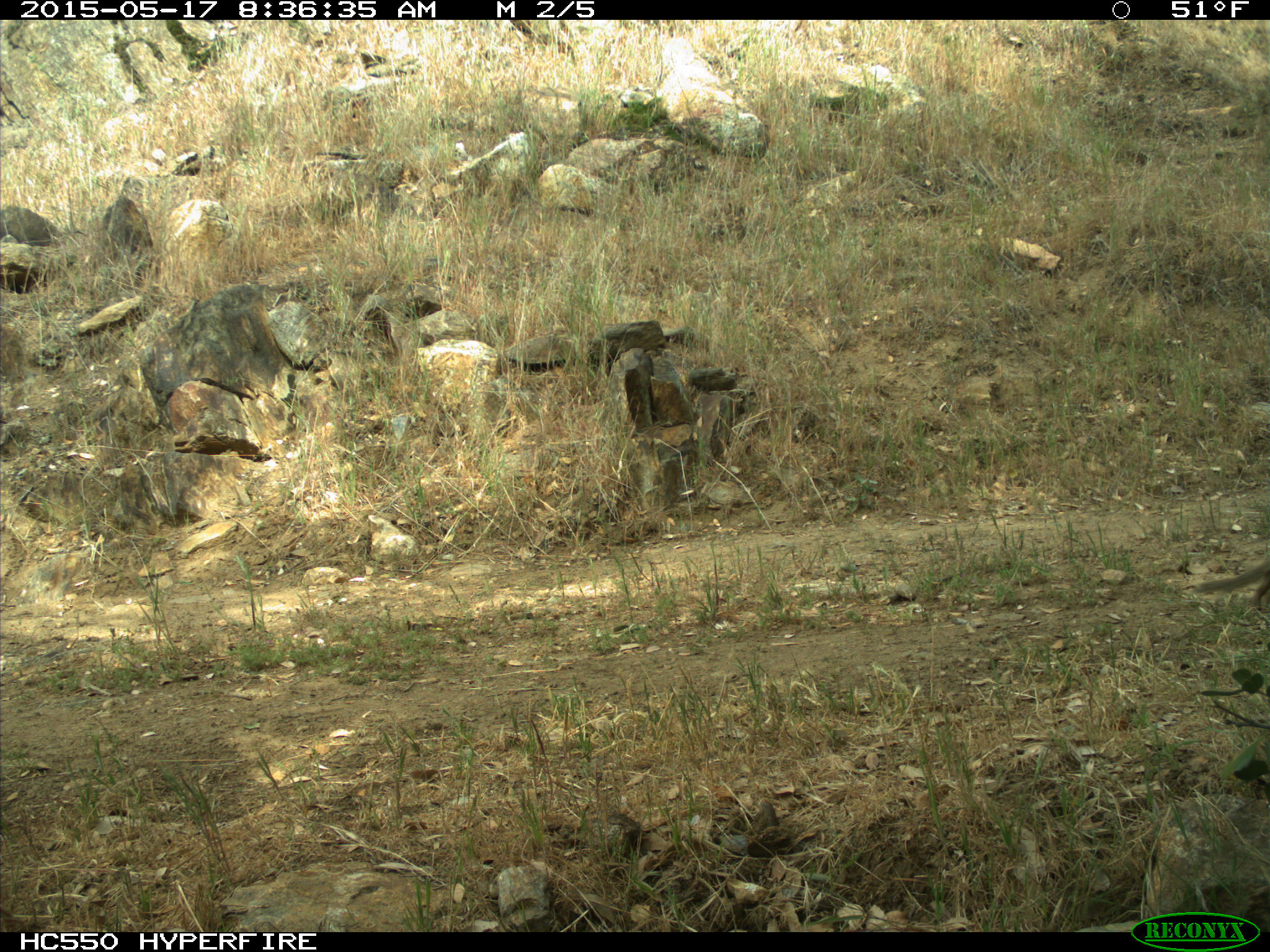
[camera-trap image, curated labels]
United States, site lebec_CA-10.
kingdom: Animalia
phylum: Chordata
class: Mammalia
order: Rodentia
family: Sciuridae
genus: Otospermophilus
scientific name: Otospermophilus beecheyi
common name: california ground squirrel